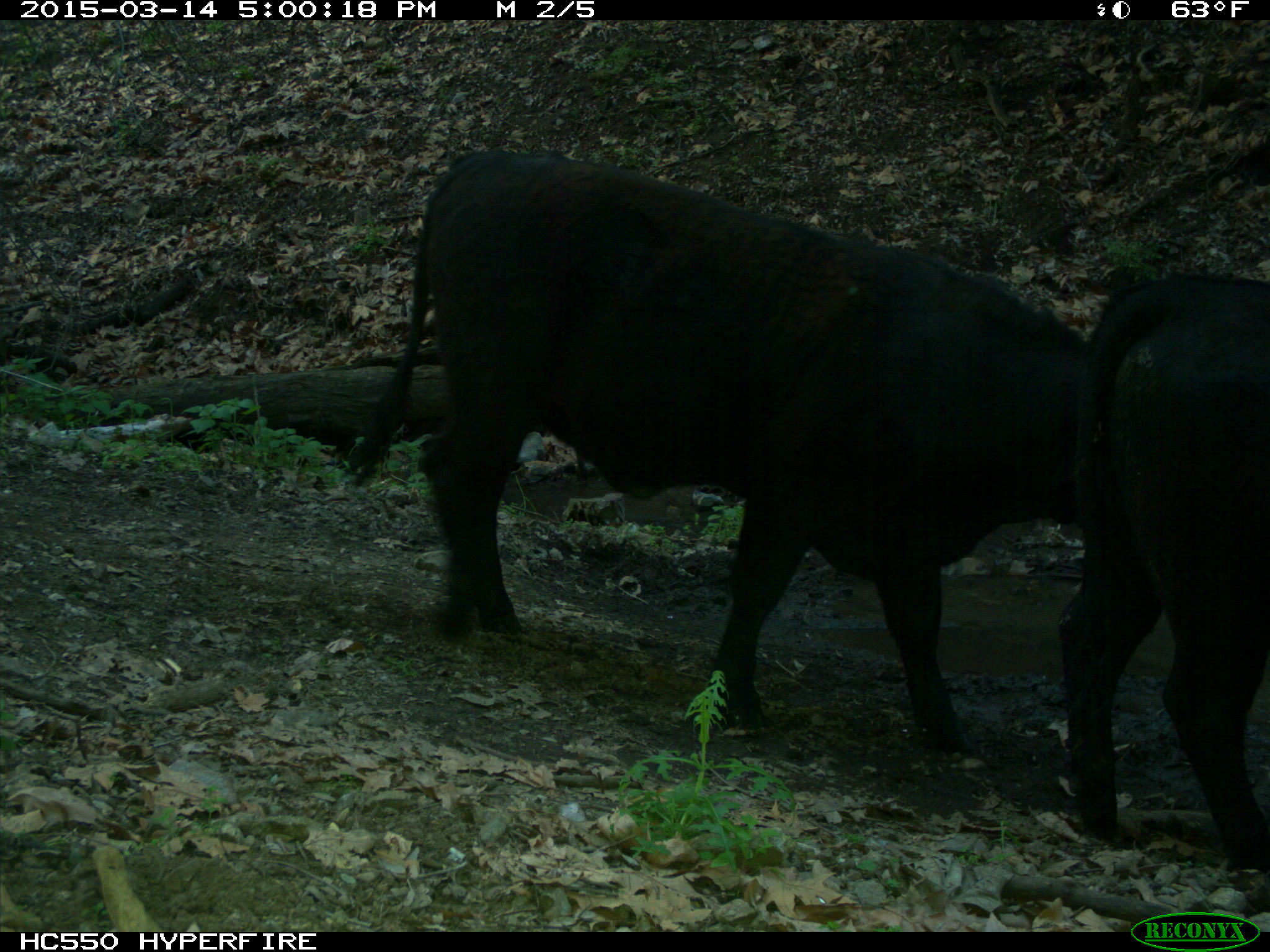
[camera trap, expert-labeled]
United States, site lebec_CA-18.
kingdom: Animalia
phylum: Chordata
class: Mammalia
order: Artiodactyla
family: Bovidae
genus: Bos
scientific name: Bos taurus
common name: domestic cow